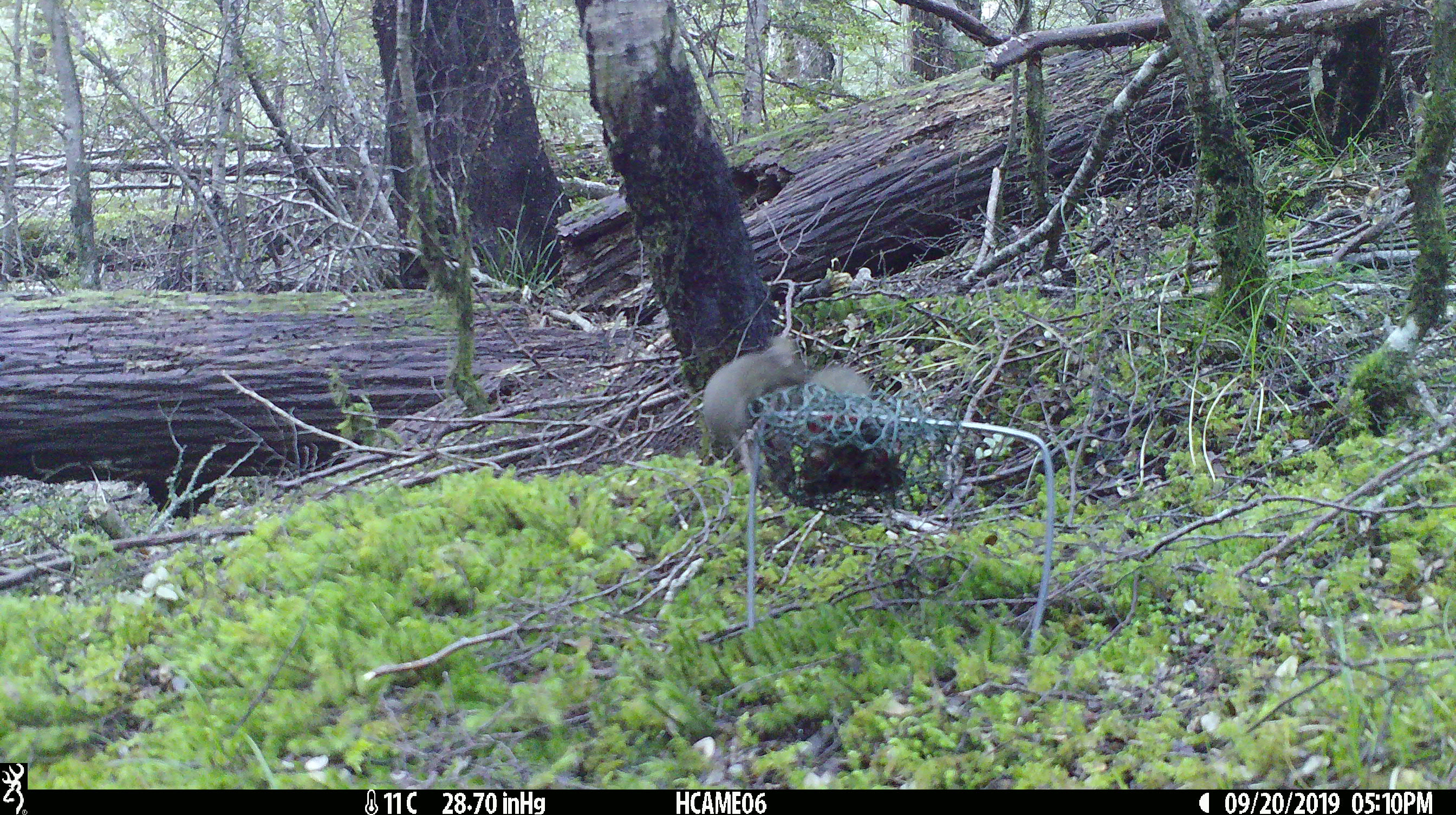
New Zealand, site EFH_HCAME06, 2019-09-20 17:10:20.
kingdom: Animalia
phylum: Chordata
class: Mammalia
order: Rodentia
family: Muridae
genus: Mus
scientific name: Mus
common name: mouse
Mouse (Mus).